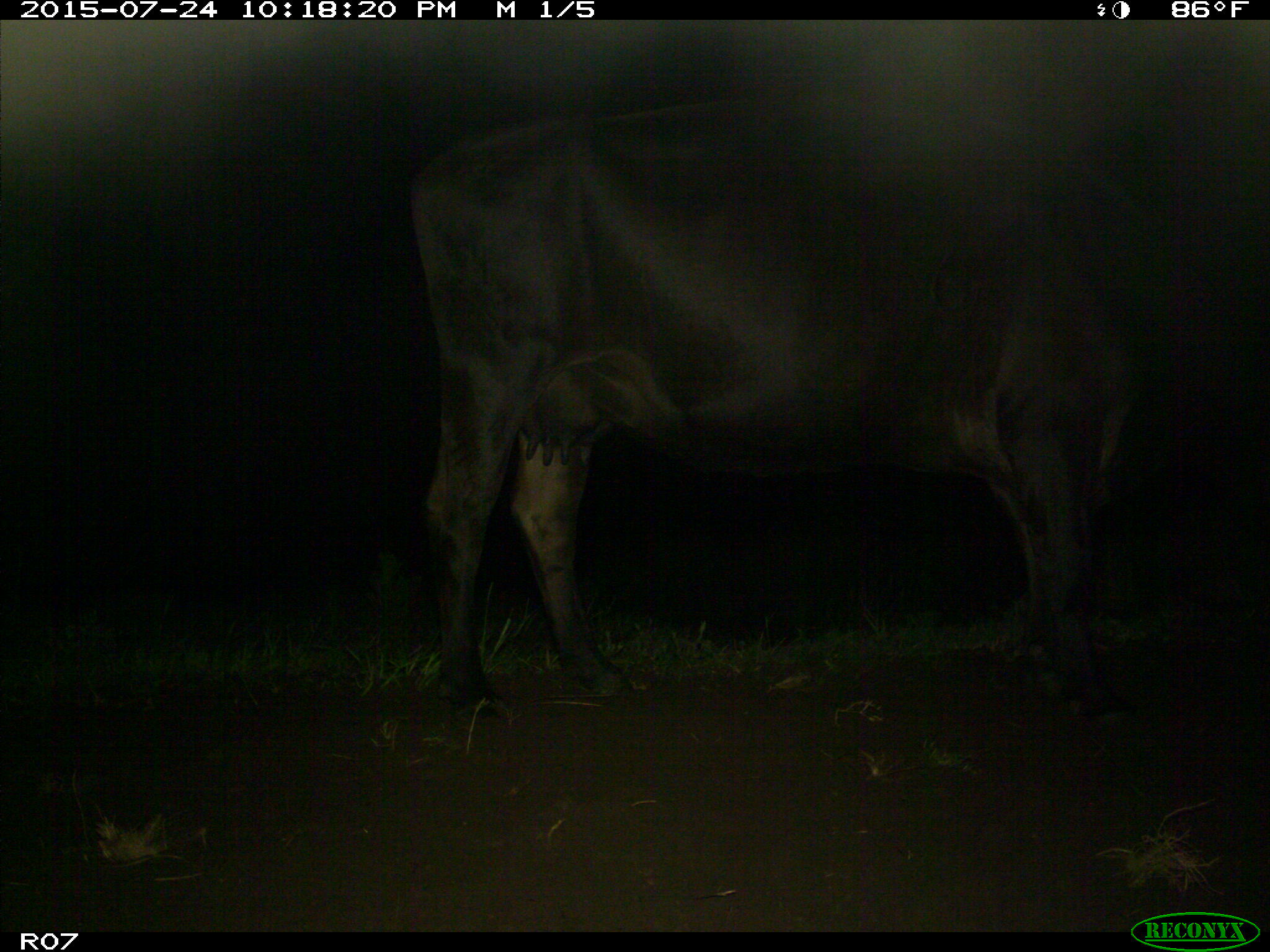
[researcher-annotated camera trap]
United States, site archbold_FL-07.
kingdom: Animalia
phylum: Chordata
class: Mammalia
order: Artiodactyla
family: Bovidae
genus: Bos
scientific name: Bos taurus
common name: domestic cow